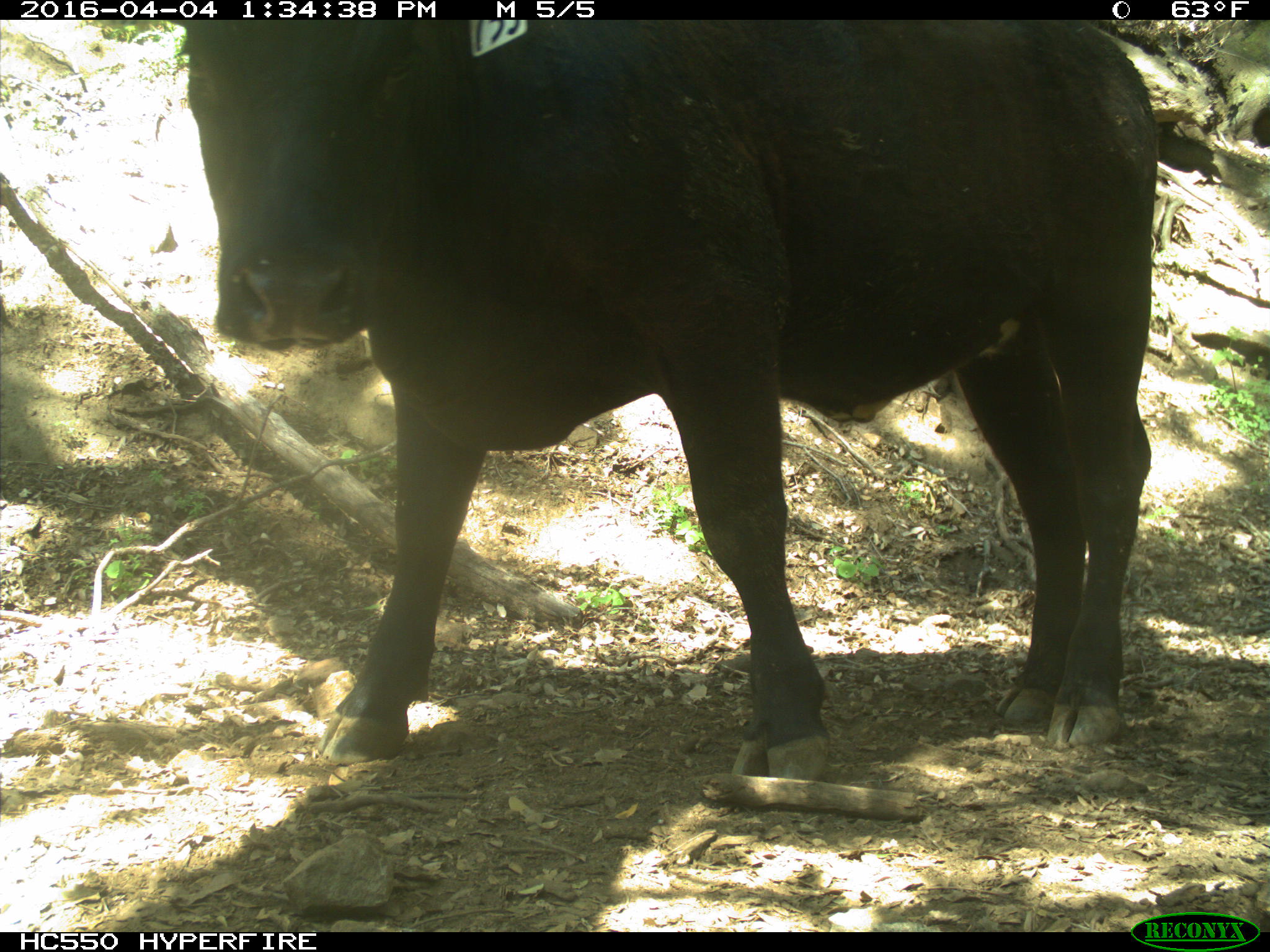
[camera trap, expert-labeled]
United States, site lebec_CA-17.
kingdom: Animalia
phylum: Chordata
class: Mammalia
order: Artiodactyla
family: Bovidae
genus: Bos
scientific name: Bos taurus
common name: domestic cow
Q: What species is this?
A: Bos taurus (domestic cow).